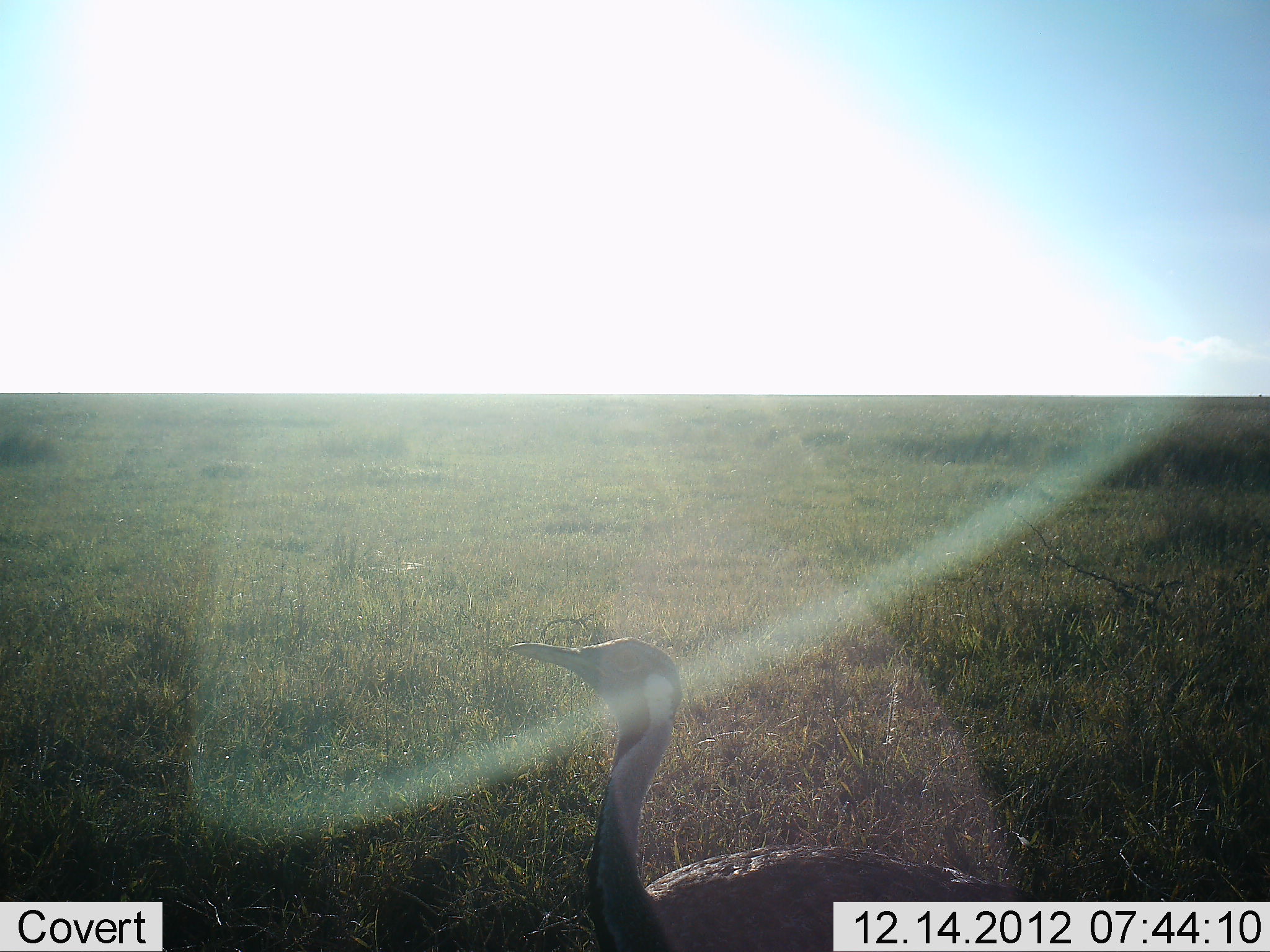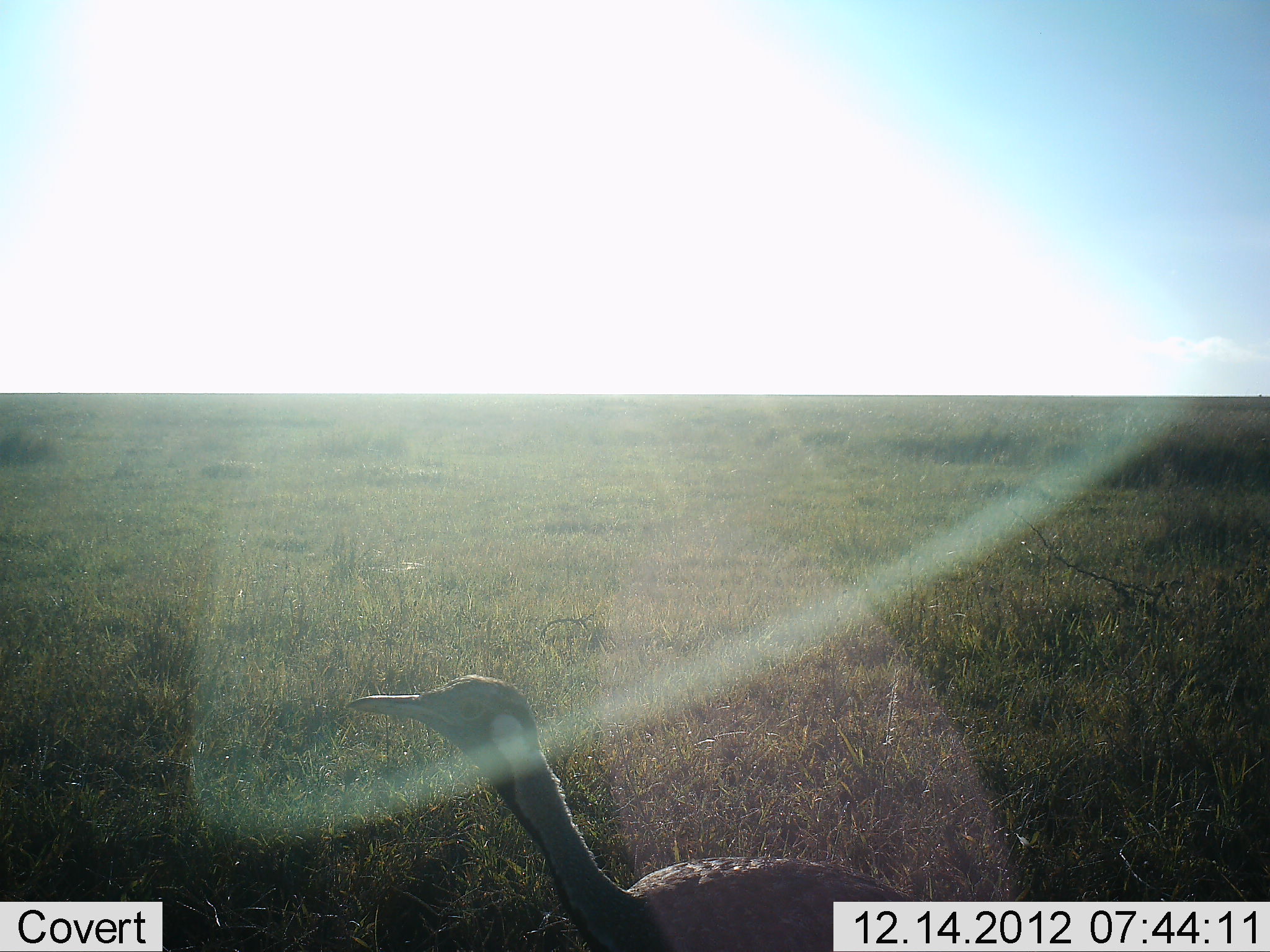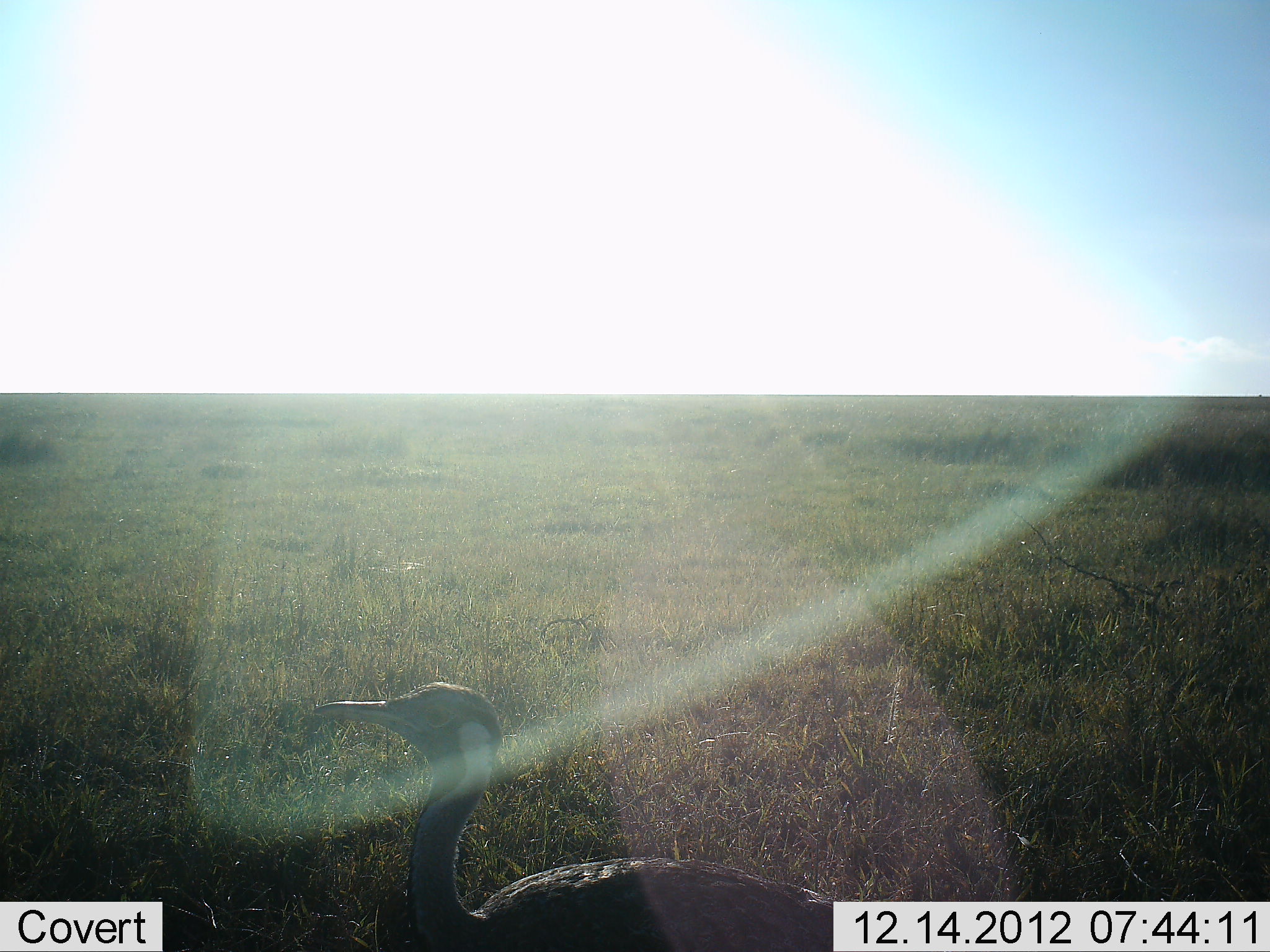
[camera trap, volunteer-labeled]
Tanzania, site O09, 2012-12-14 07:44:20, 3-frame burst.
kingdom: Animalia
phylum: Chordata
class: Aves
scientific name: Aves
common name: bird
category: otherbird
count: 1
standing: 40%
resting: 0%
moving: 60%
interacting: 0%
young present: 0%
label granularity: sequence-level